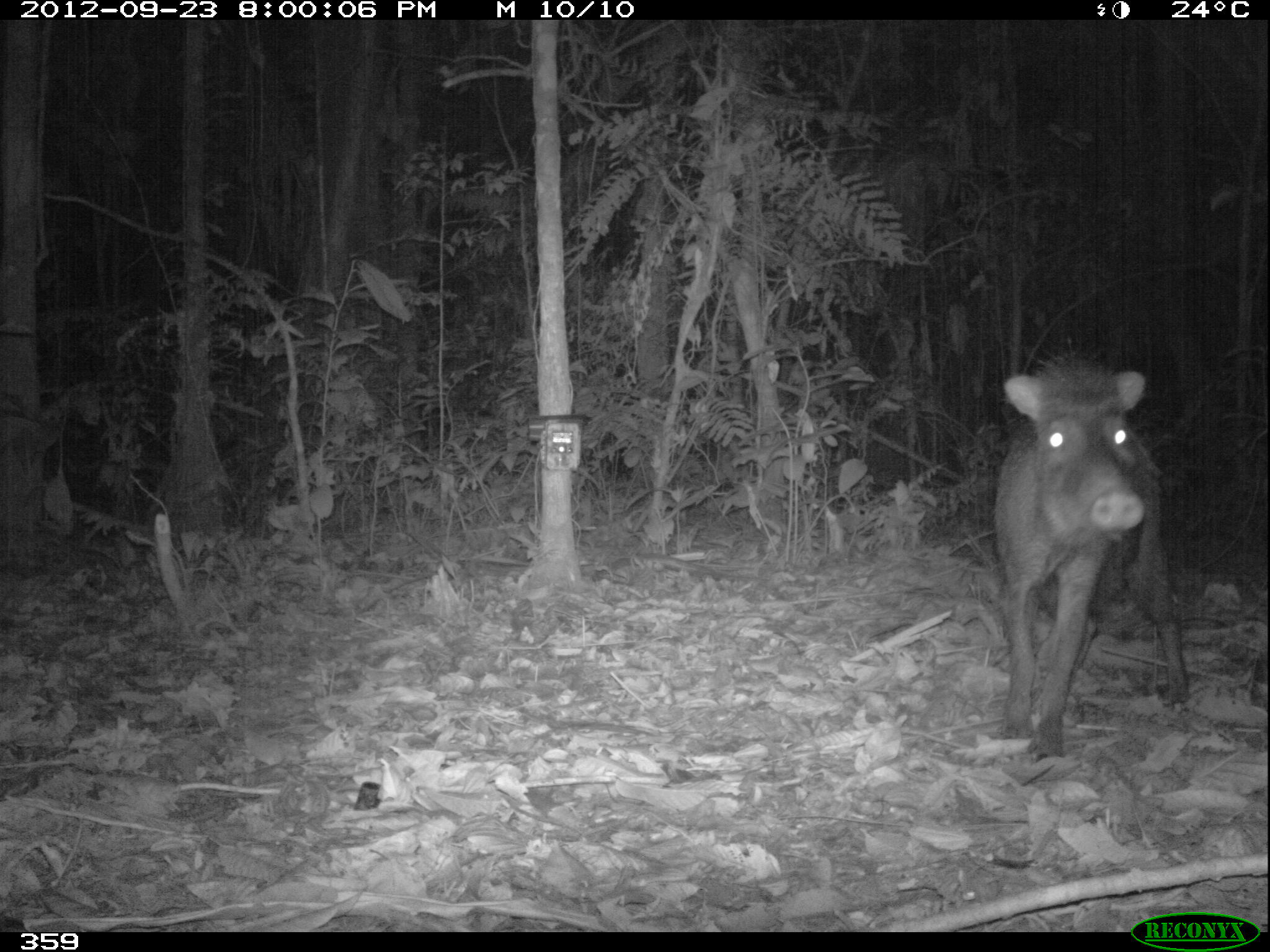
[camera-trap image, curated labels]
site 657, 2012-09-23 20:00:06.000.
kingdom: Animalia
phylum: Chordata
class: Mammalia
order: Artiodactyla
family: Tayassuidae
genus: Tayassu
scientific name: Tayassu pecari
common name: white-lipped peccary